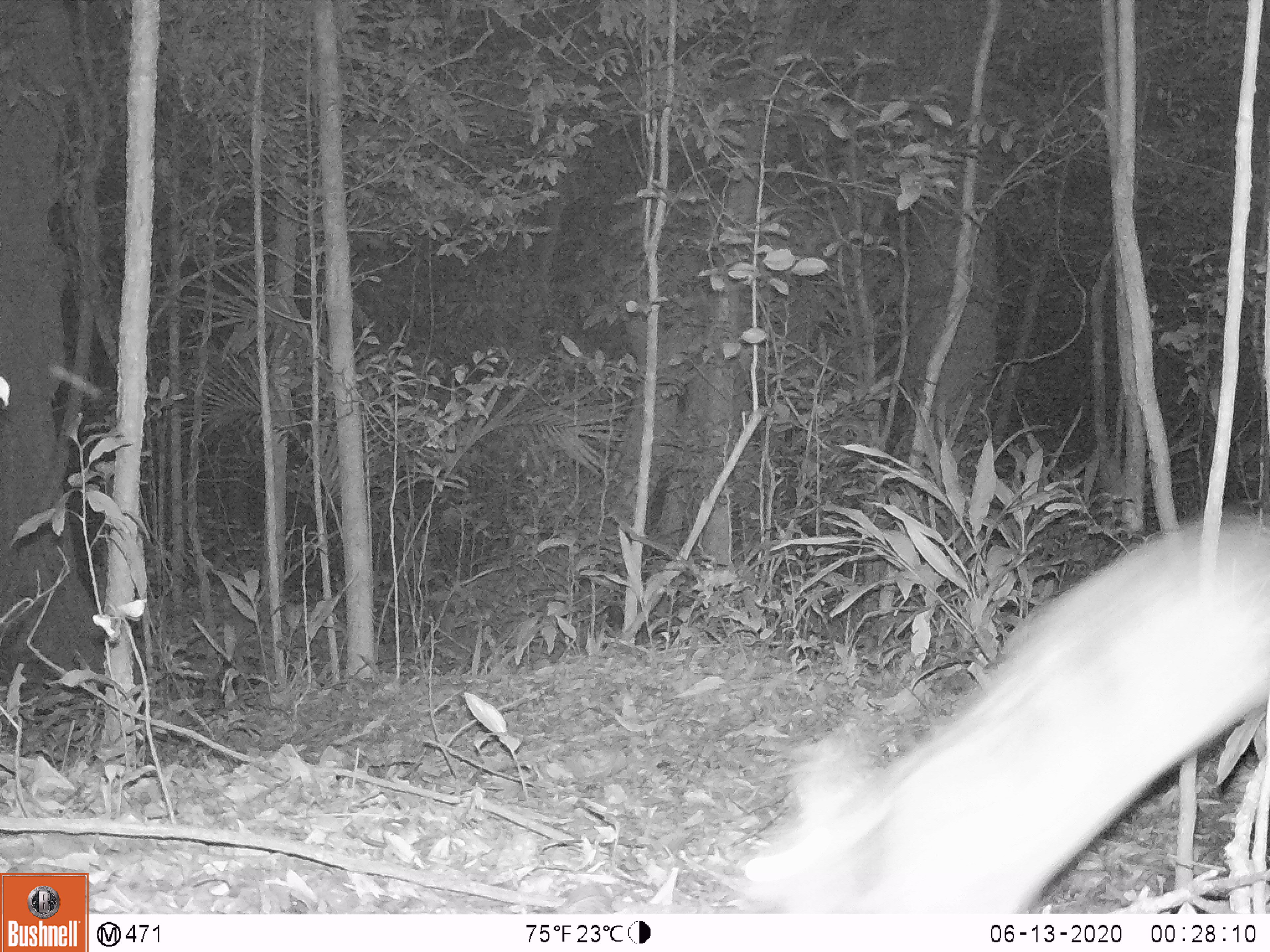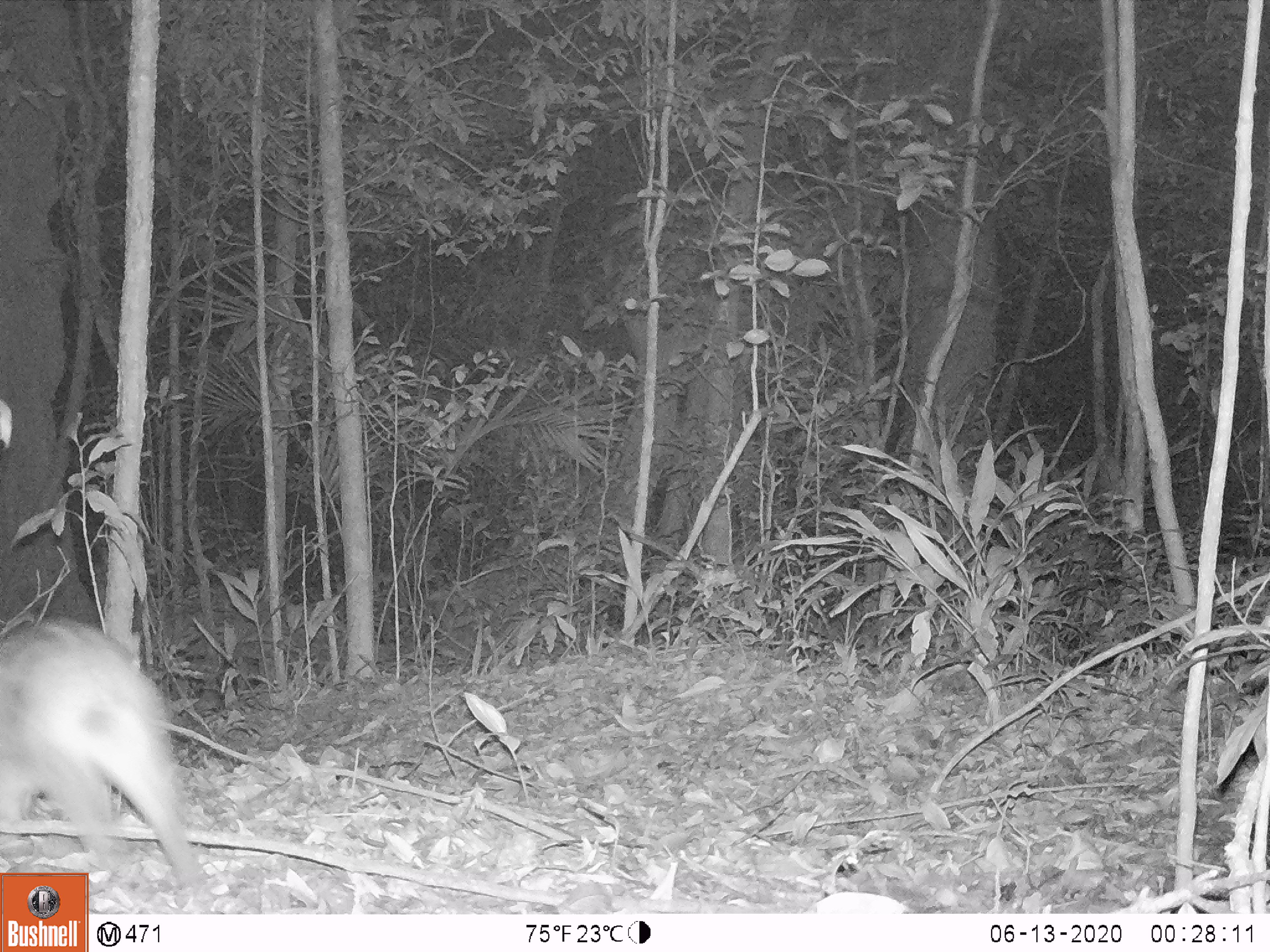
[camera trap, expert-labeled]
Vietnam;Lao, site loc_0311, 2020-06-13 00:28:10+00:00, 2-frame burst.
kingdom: Animalia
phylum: Chordata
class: Mammalia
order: Lagomorpha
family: Leporidae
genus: Nesolagus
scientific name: Nesolagus timminsi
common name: annamite striped rabbit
Annamite striped rabbit (Nesolagus timminsi). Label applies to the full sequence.